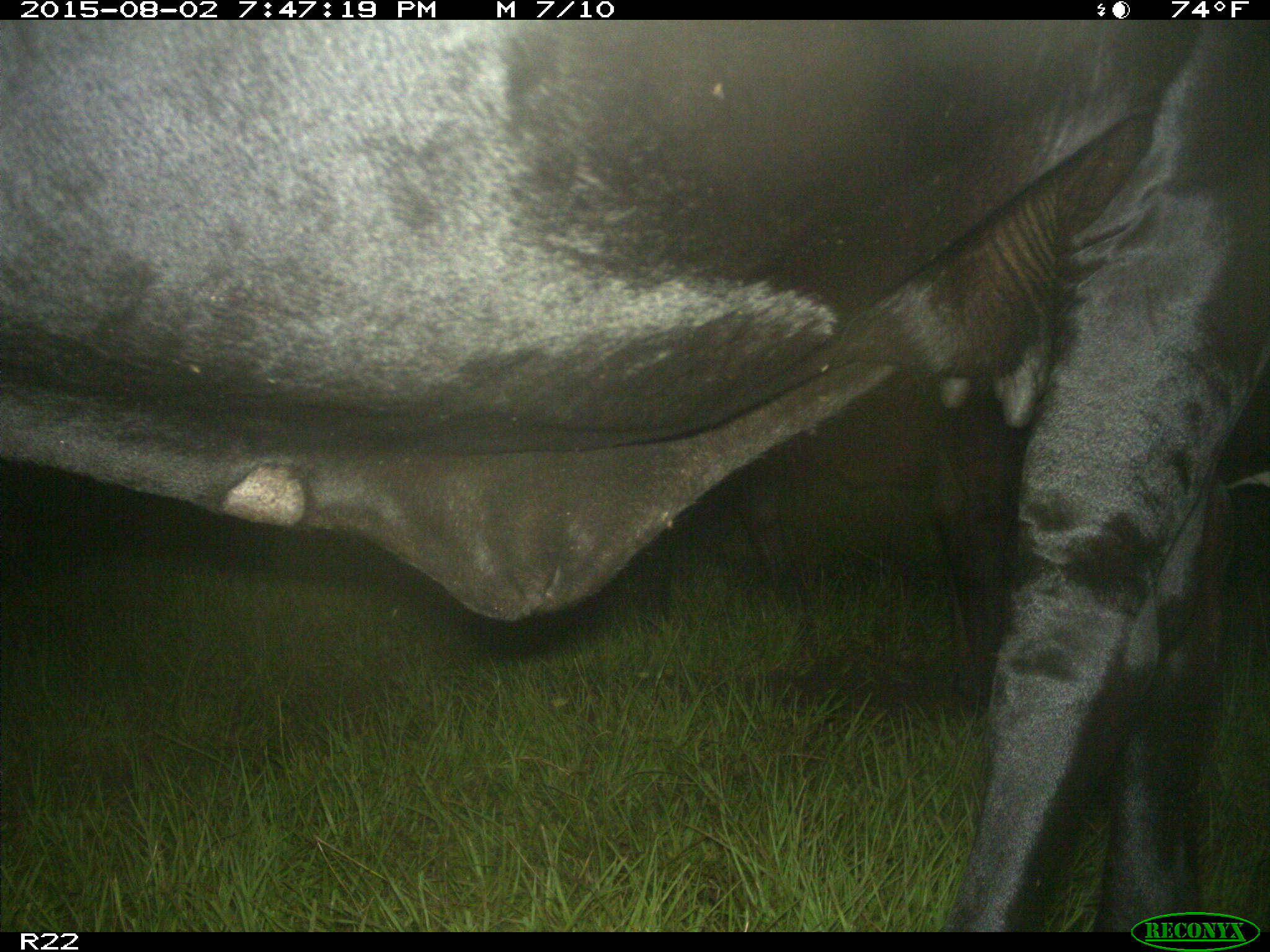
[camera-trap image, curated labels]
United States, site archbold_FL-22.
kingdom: Animalia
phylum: Chordata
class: Mammalia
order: Artiodactyla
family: Bovidae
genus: Bos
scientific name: Bos taurus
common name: domestic cow